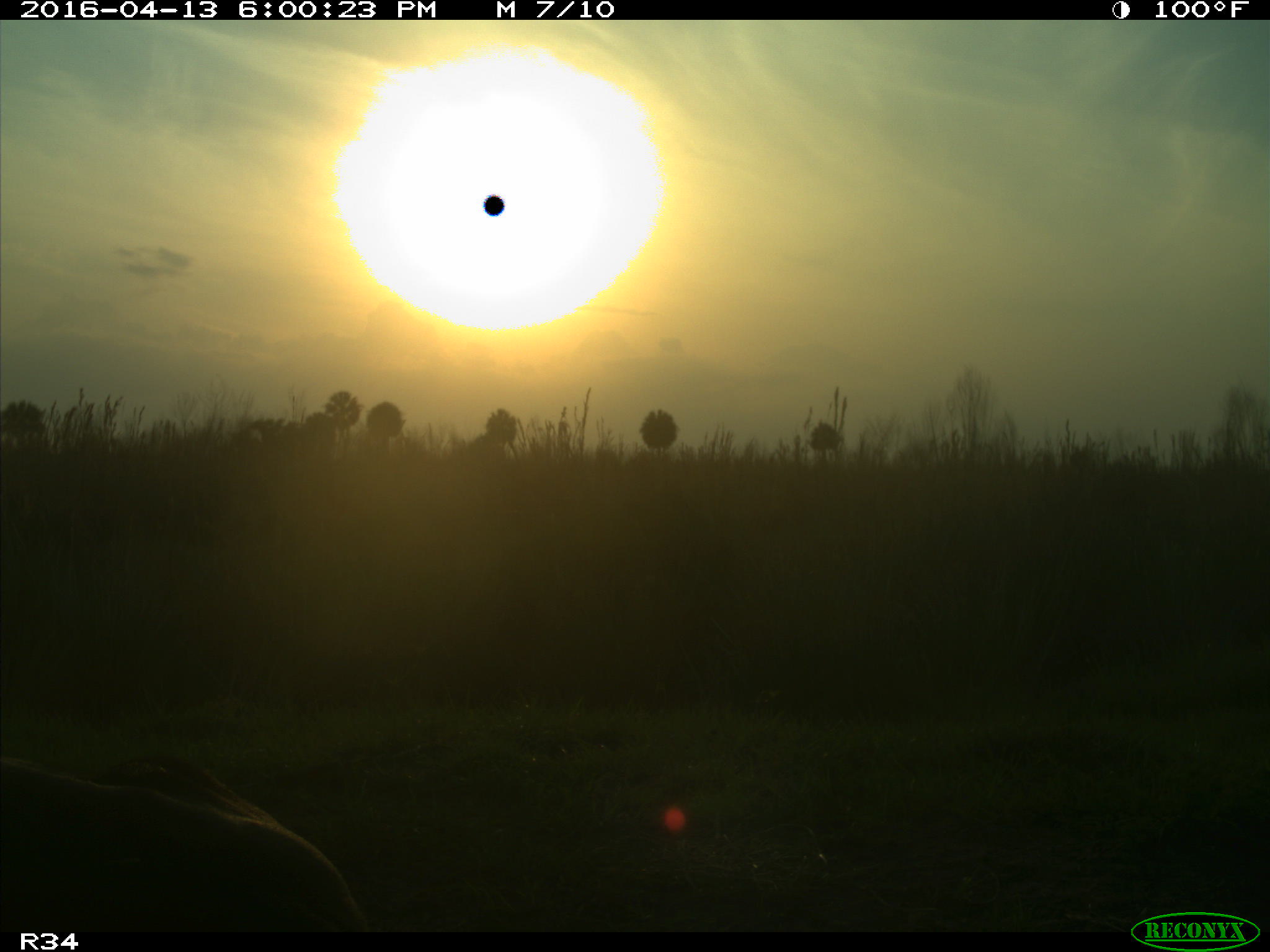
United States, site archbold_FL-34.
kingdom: Animalia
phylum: Chordata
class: Mammalia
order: Artiodactyla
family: Bovidae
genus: Bos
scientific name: Bos taurus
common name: domestic cow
Bos taurus (domestic cow).